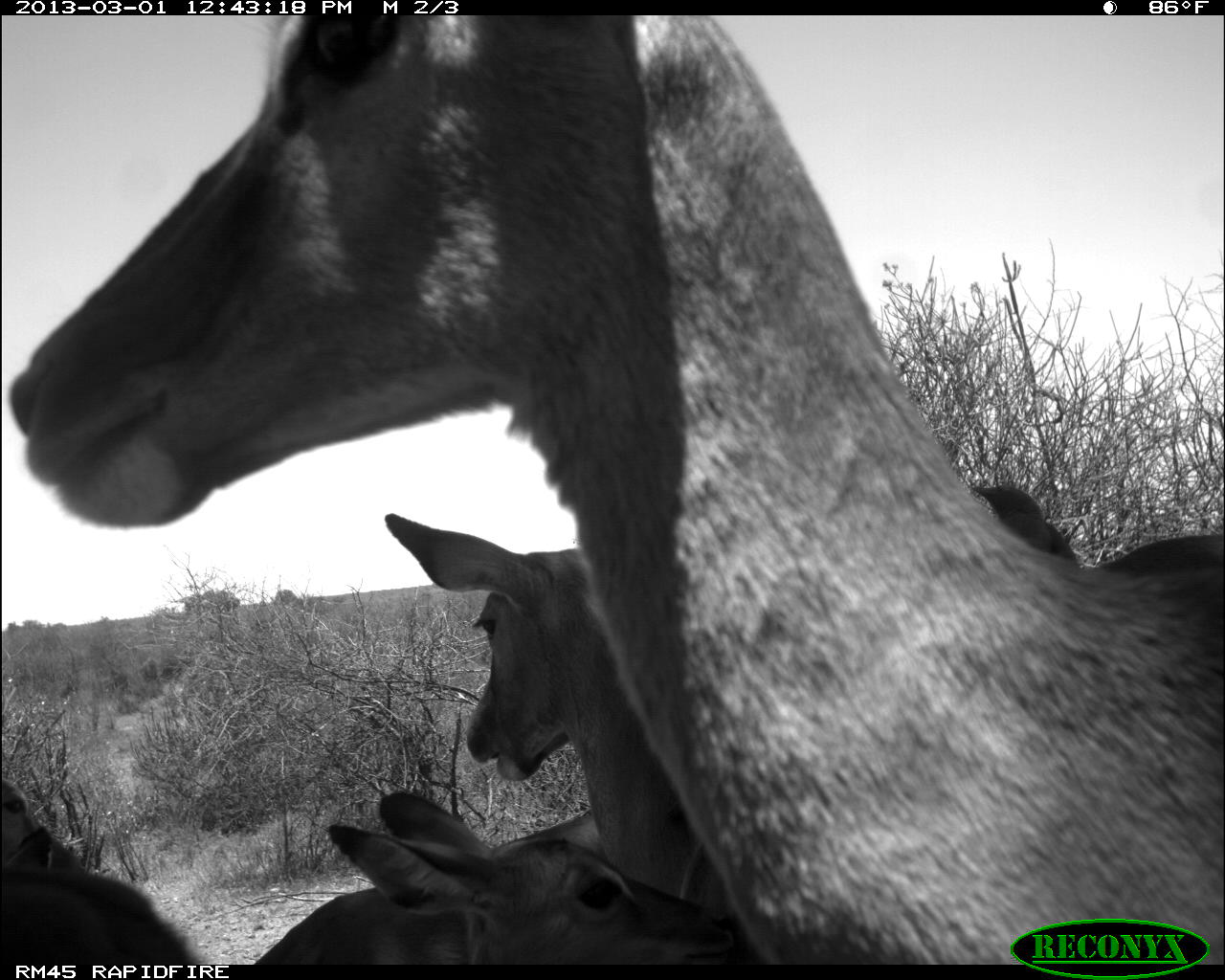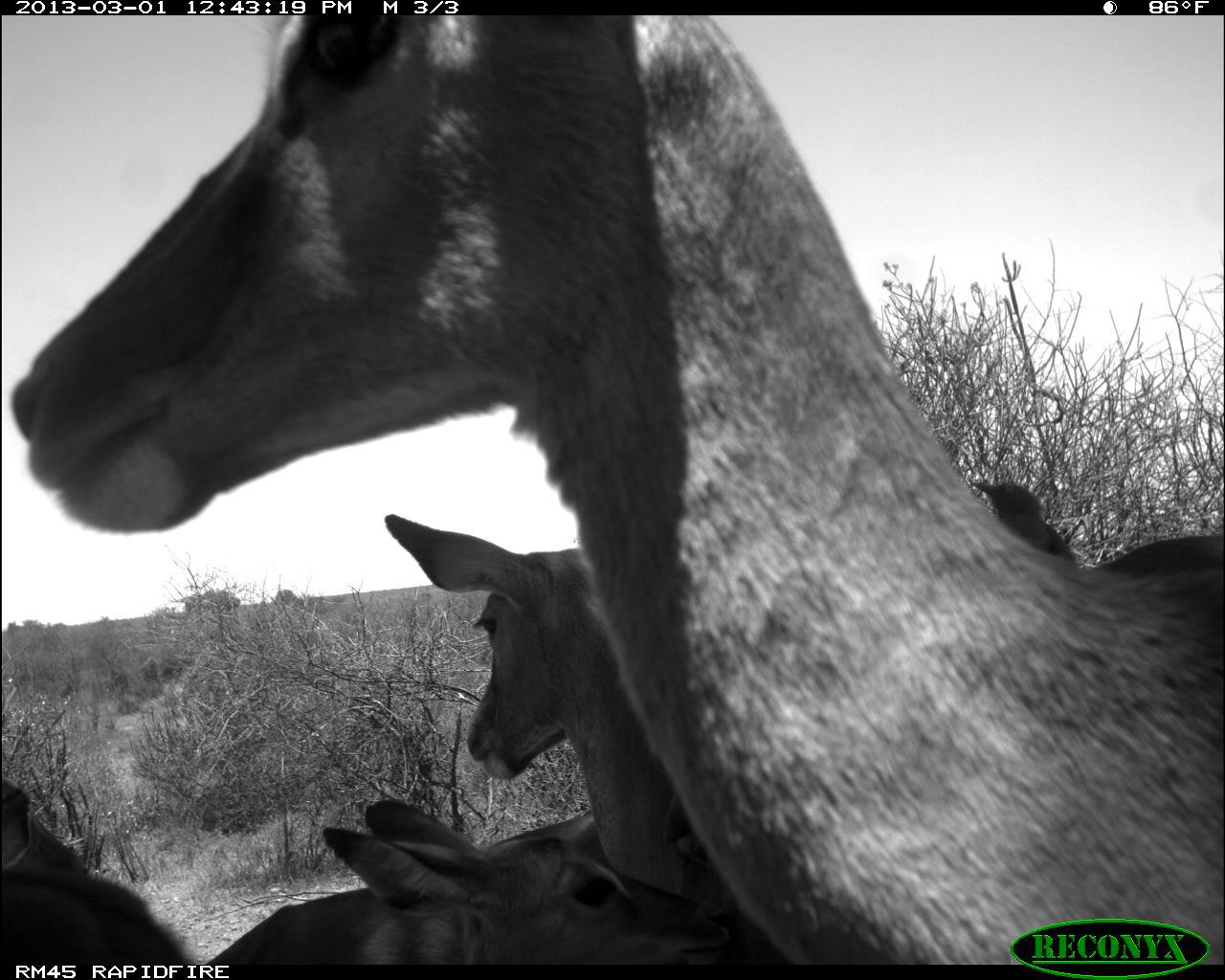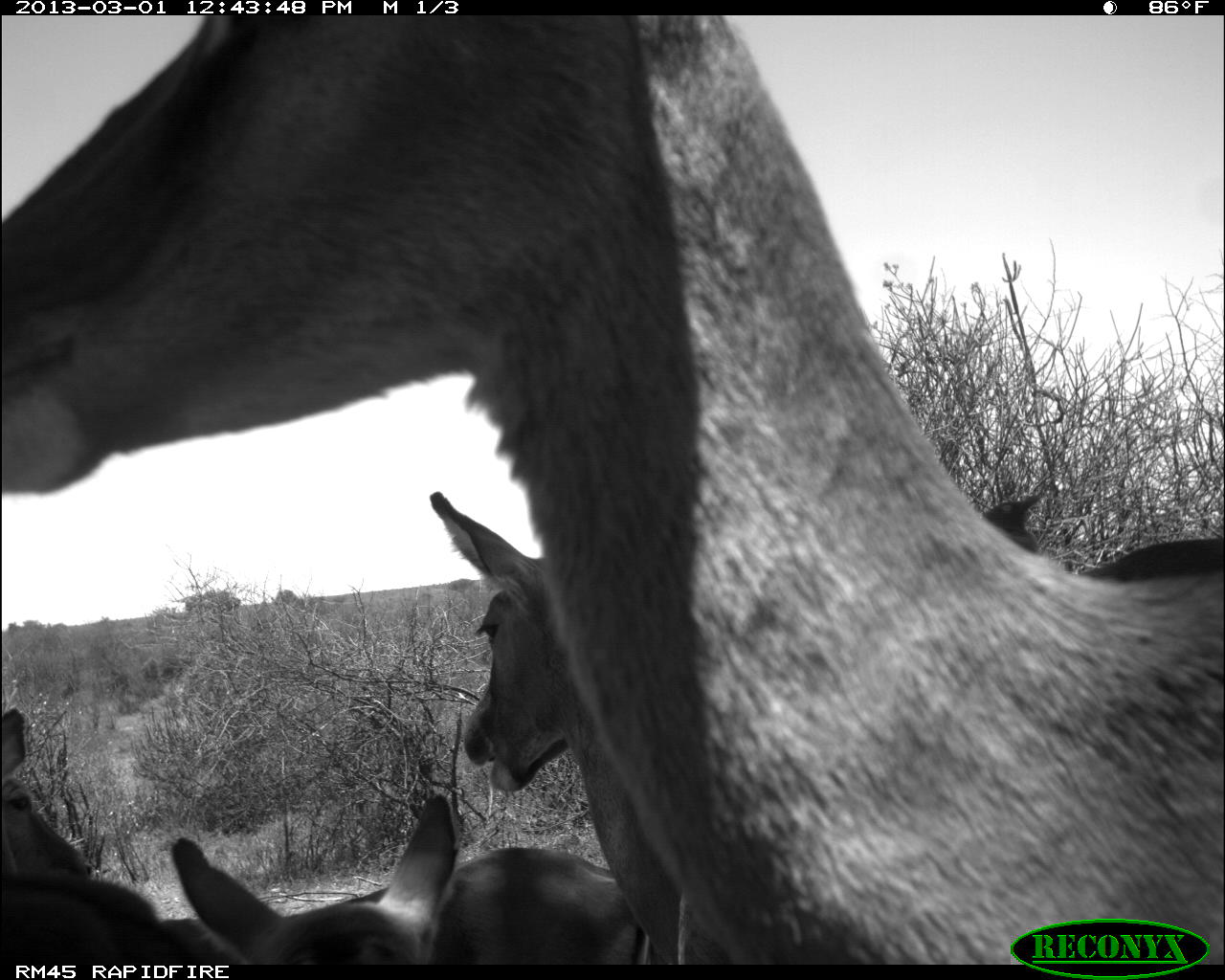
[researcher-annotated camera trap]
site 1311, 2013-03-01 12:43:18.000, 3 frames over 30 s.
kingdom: Animalia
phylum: Chordata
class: Mammalia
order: Artiodactyla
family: Bovidae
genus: Aepyceros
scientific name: Aepyceros melampus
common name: impala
Aepyceros melampus (impala), count 5.